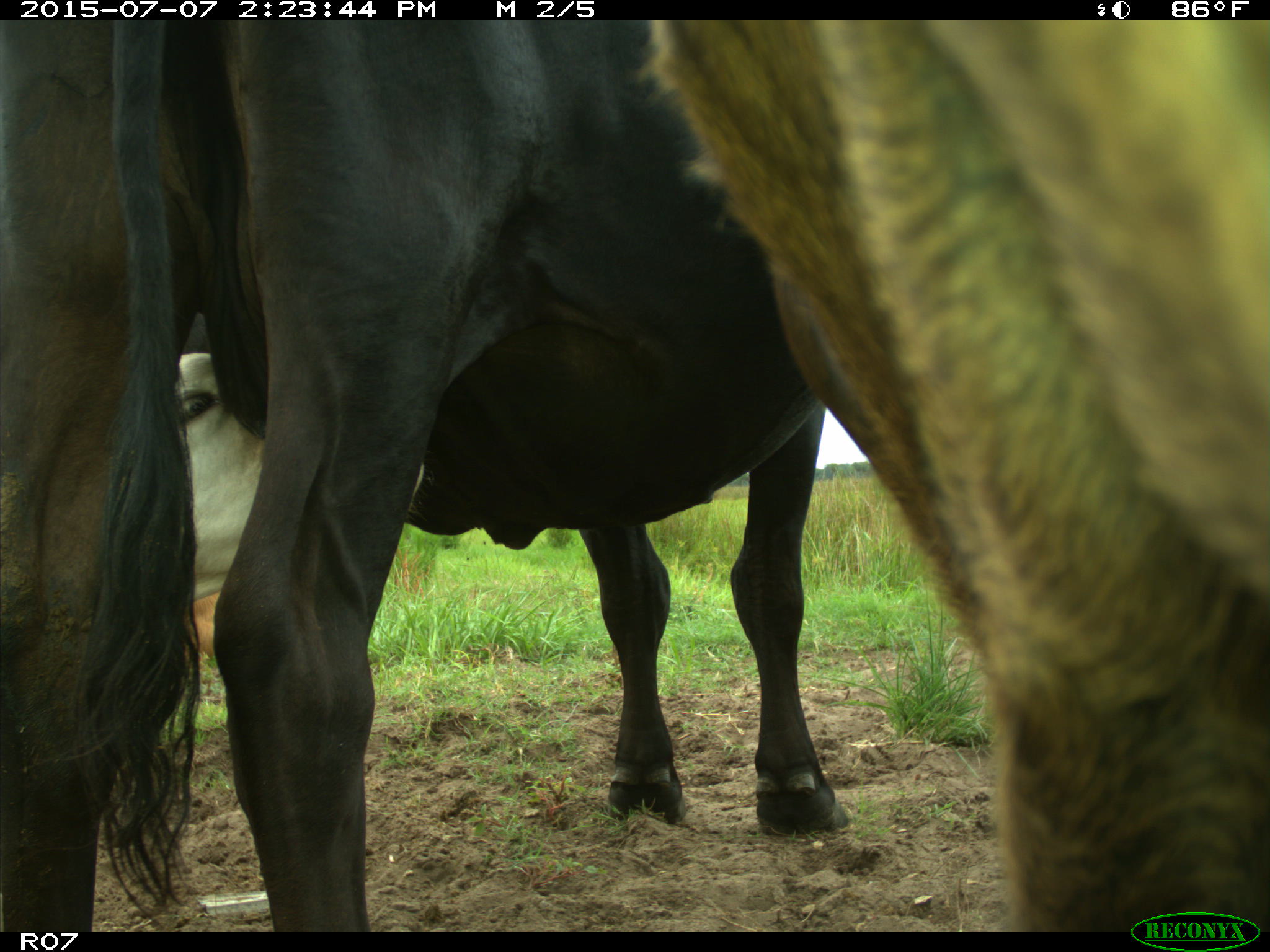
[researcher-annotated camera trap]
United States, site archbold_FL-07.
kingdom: Animalia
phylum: Chordata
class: Mammalia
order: Artiodactyla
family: Bovidae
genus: Bos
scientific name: Bos taurus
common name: domestic cow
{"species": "Bos taurus (domestic cow)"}